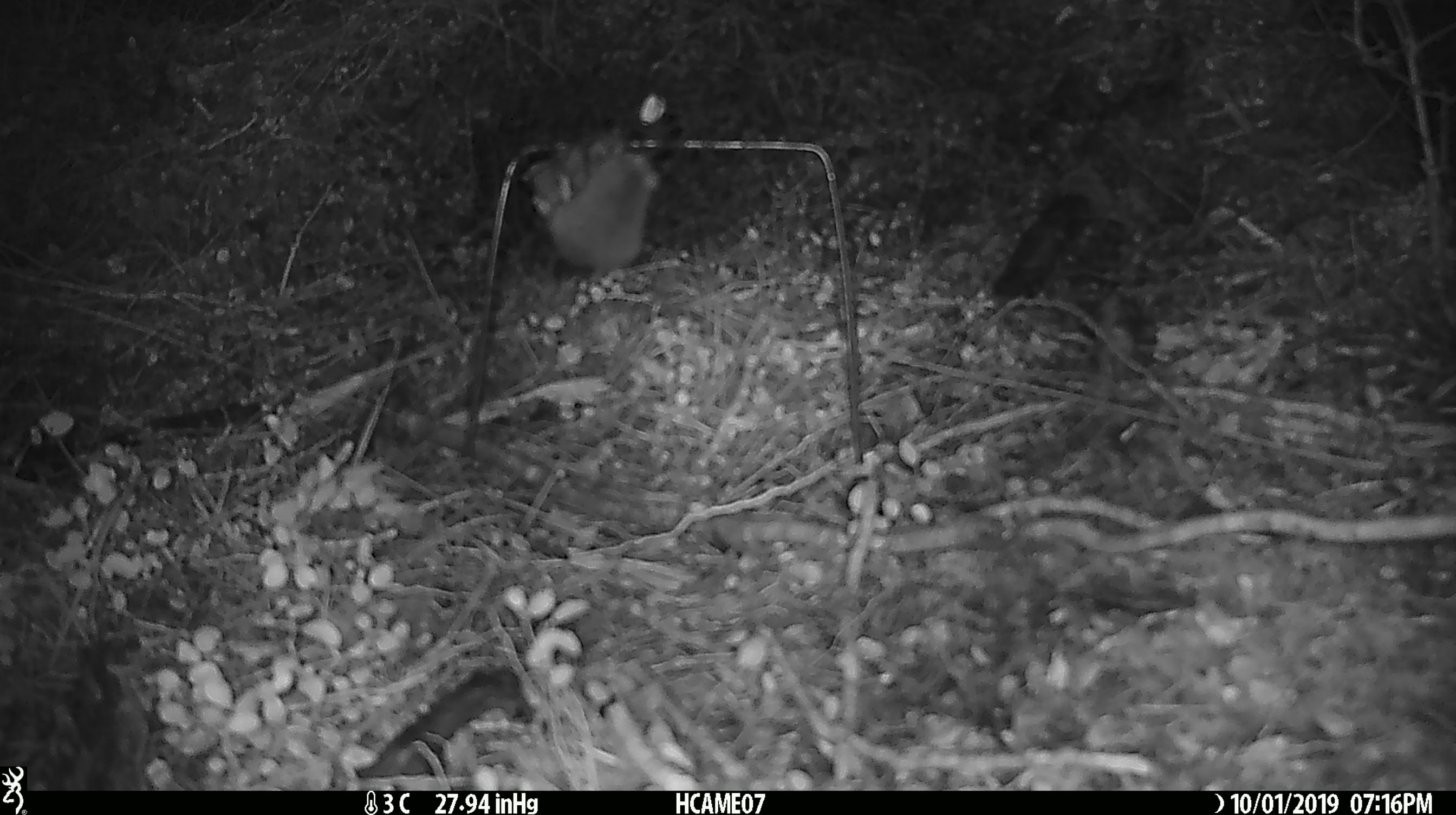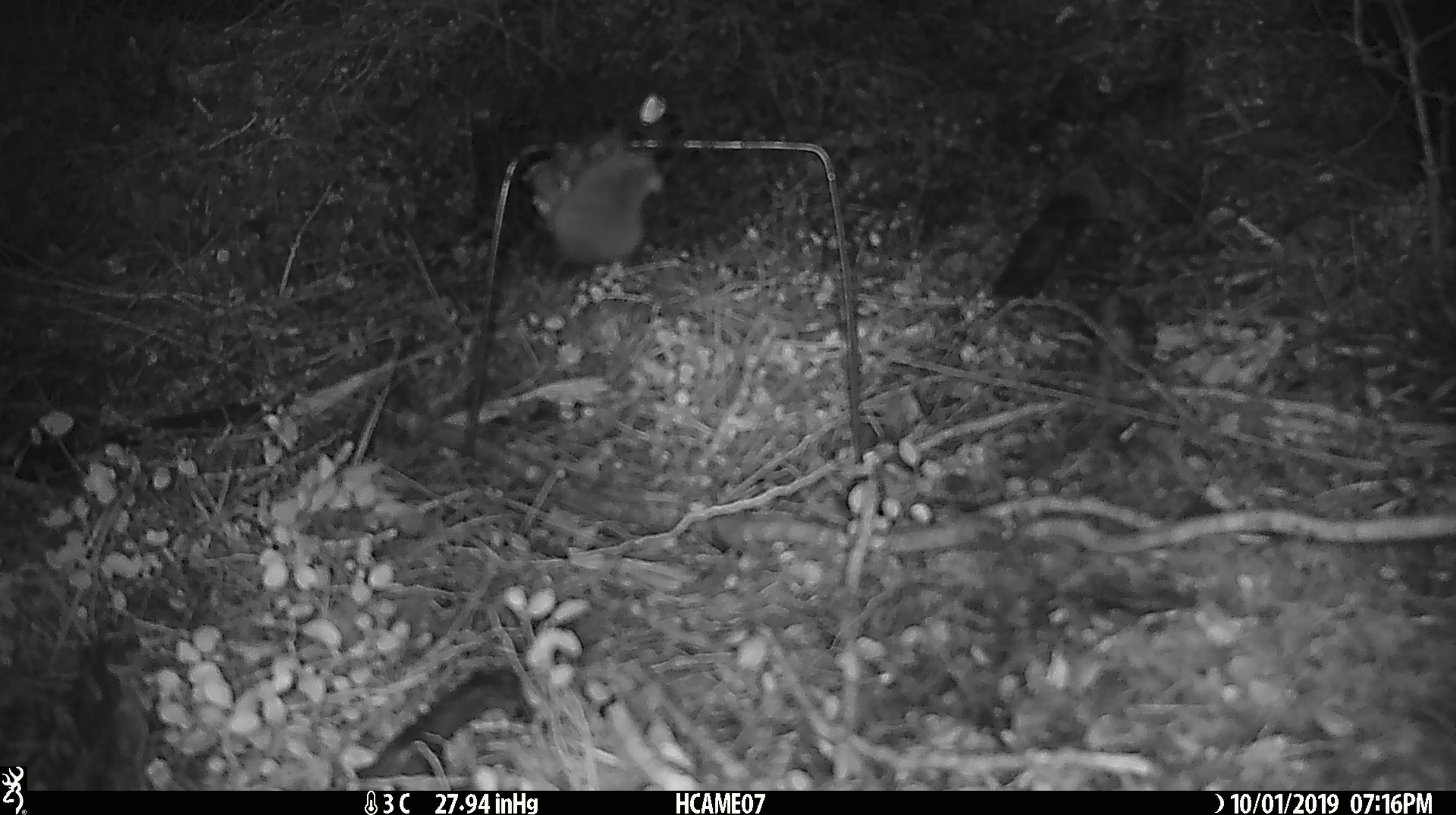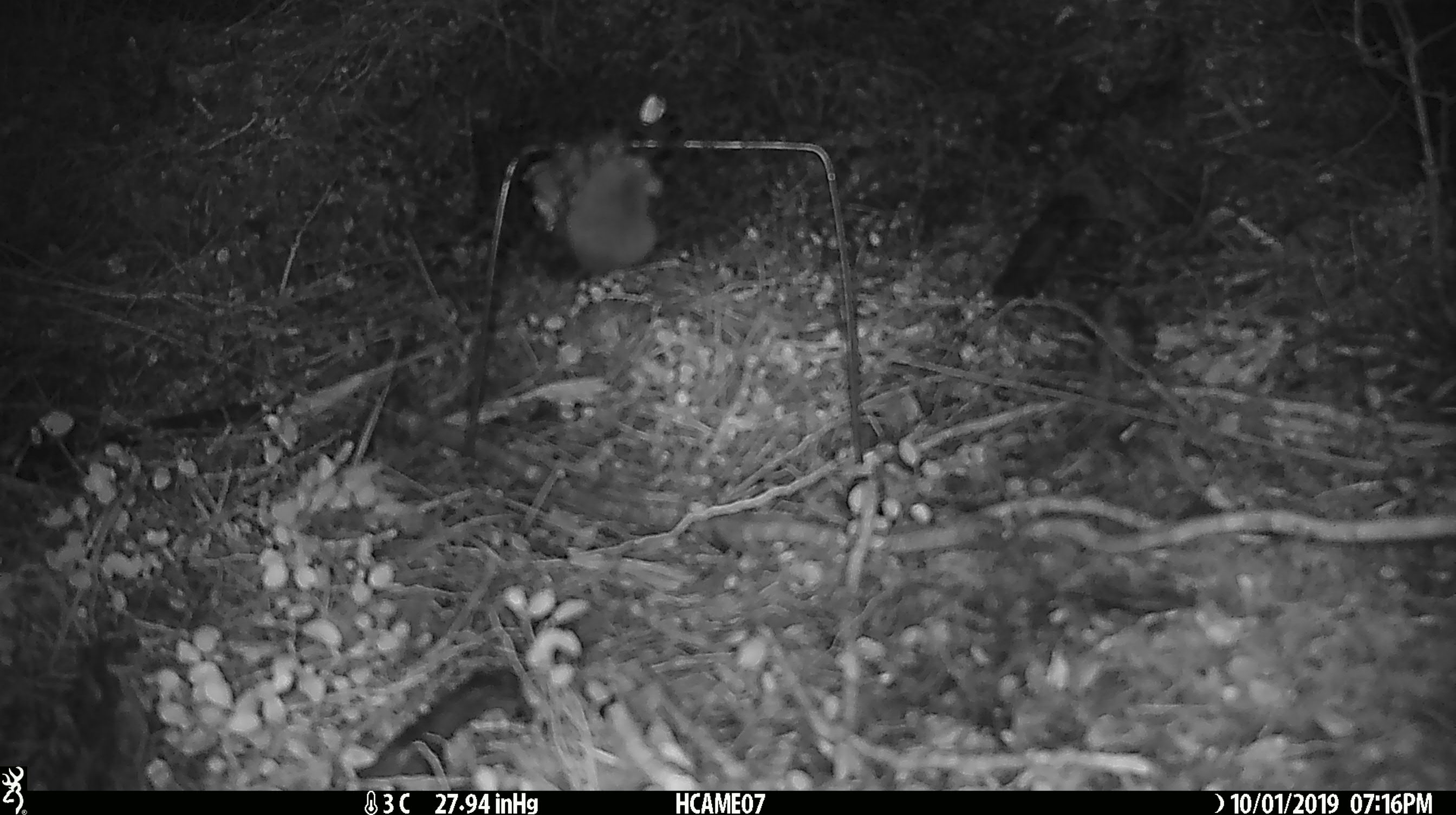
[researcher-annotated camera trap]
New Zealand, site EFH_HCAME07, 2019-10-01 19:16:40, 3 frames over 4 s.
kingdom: Animalia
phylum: Chordata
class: Mammalia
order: Rodentia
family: Muridae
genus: Mus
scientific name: Mus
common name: mouse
Mouse (Mus).